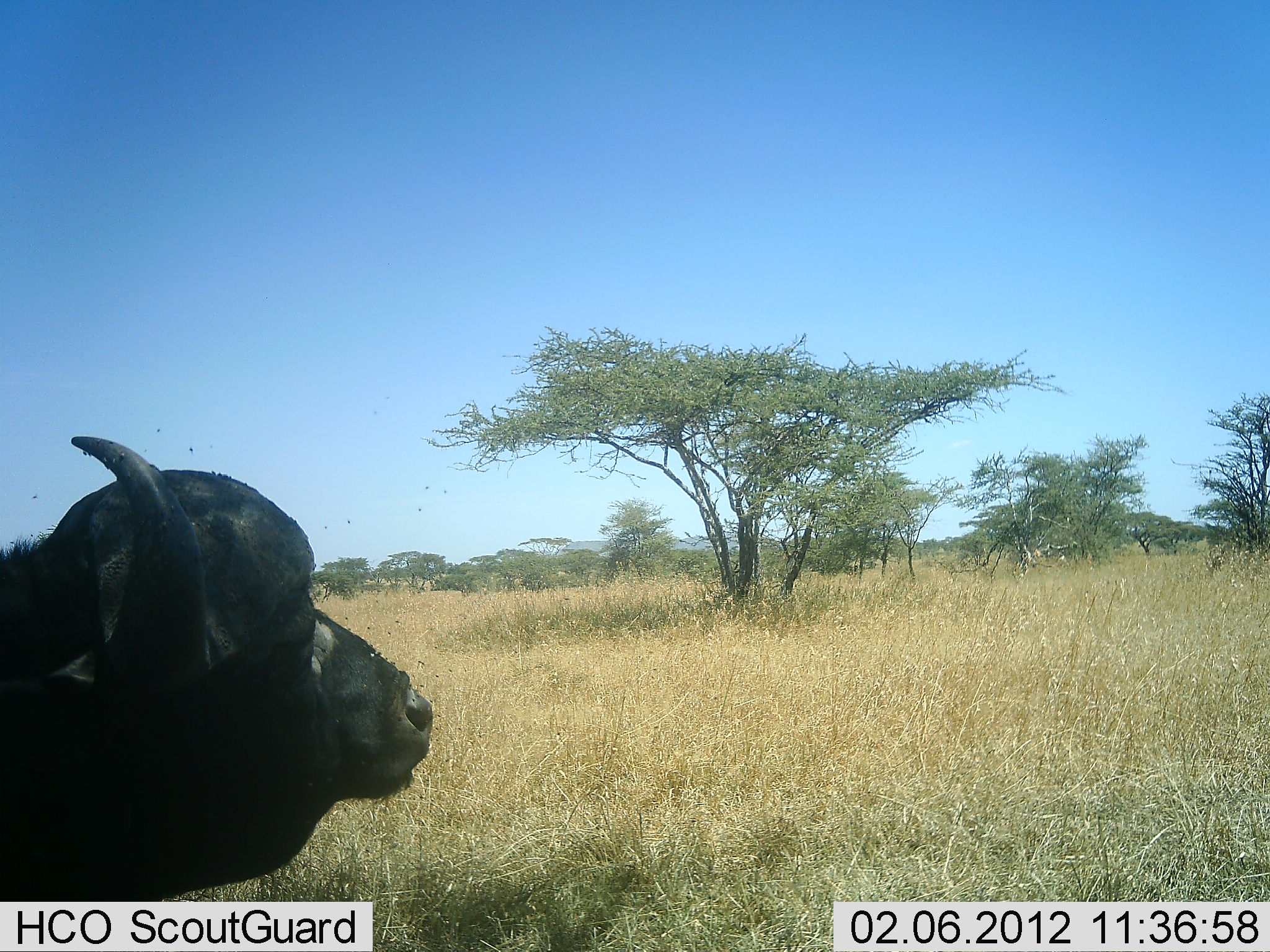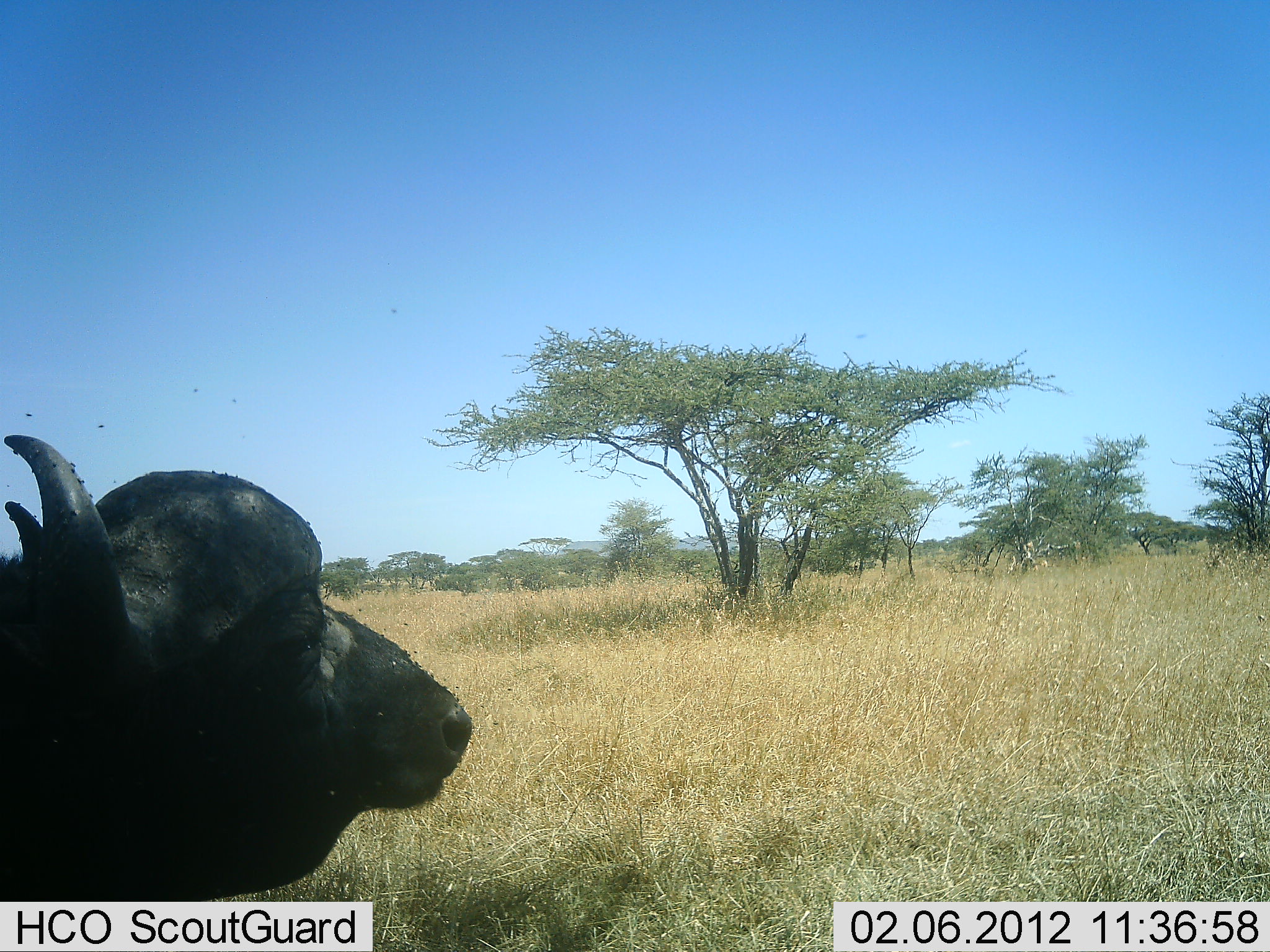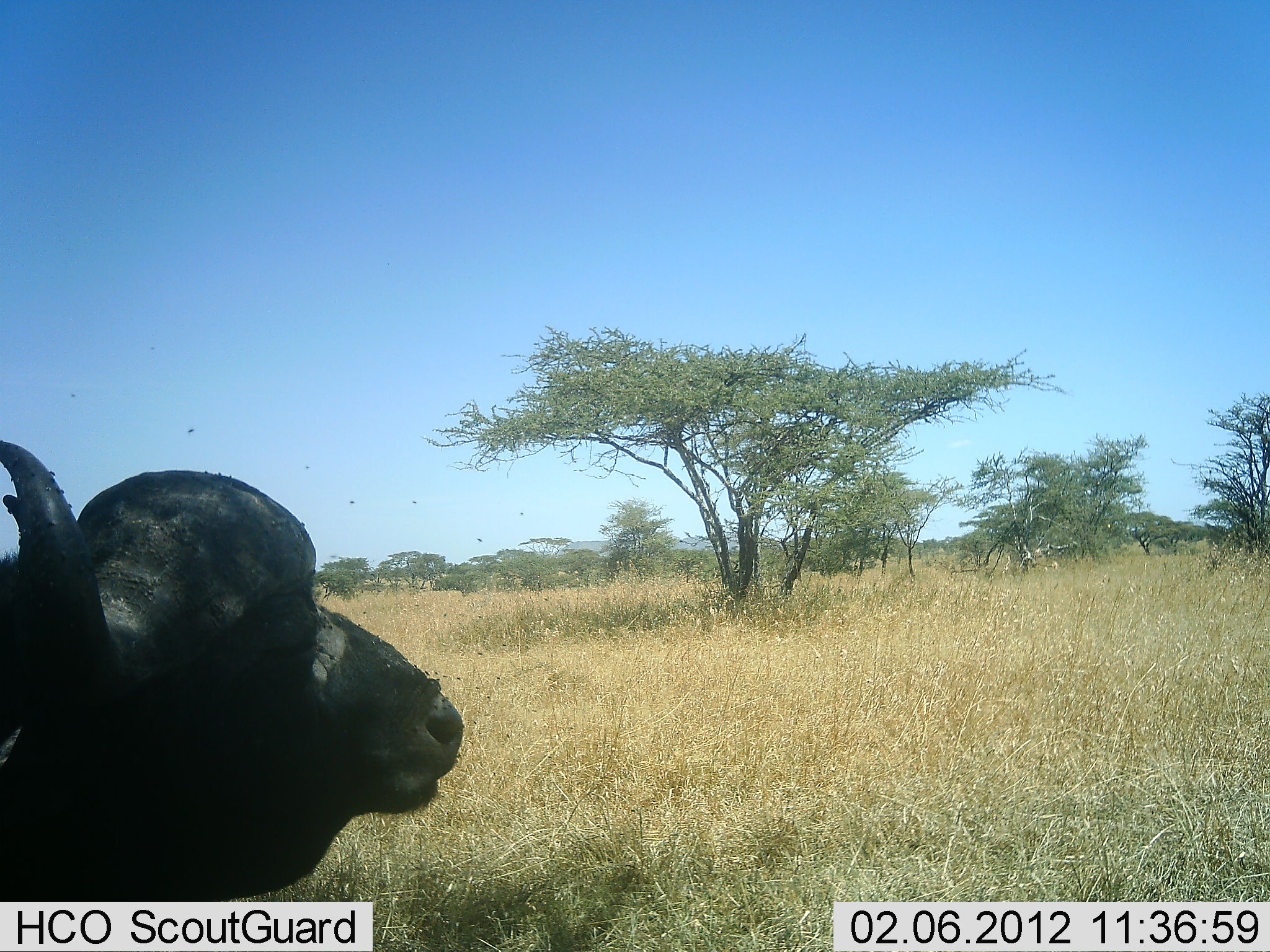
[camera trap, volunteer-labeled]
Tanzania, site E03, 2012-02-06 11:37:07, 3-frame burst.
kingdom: Animalia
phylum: Chordata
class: Mammalia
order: Artiodactyla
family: Bovidae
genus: Syncerus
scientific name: Syncerus caffer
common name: cape buffalo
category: buffalo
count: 1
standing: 57%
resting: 43%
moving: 0%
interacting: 0%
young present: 0%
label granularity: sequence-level